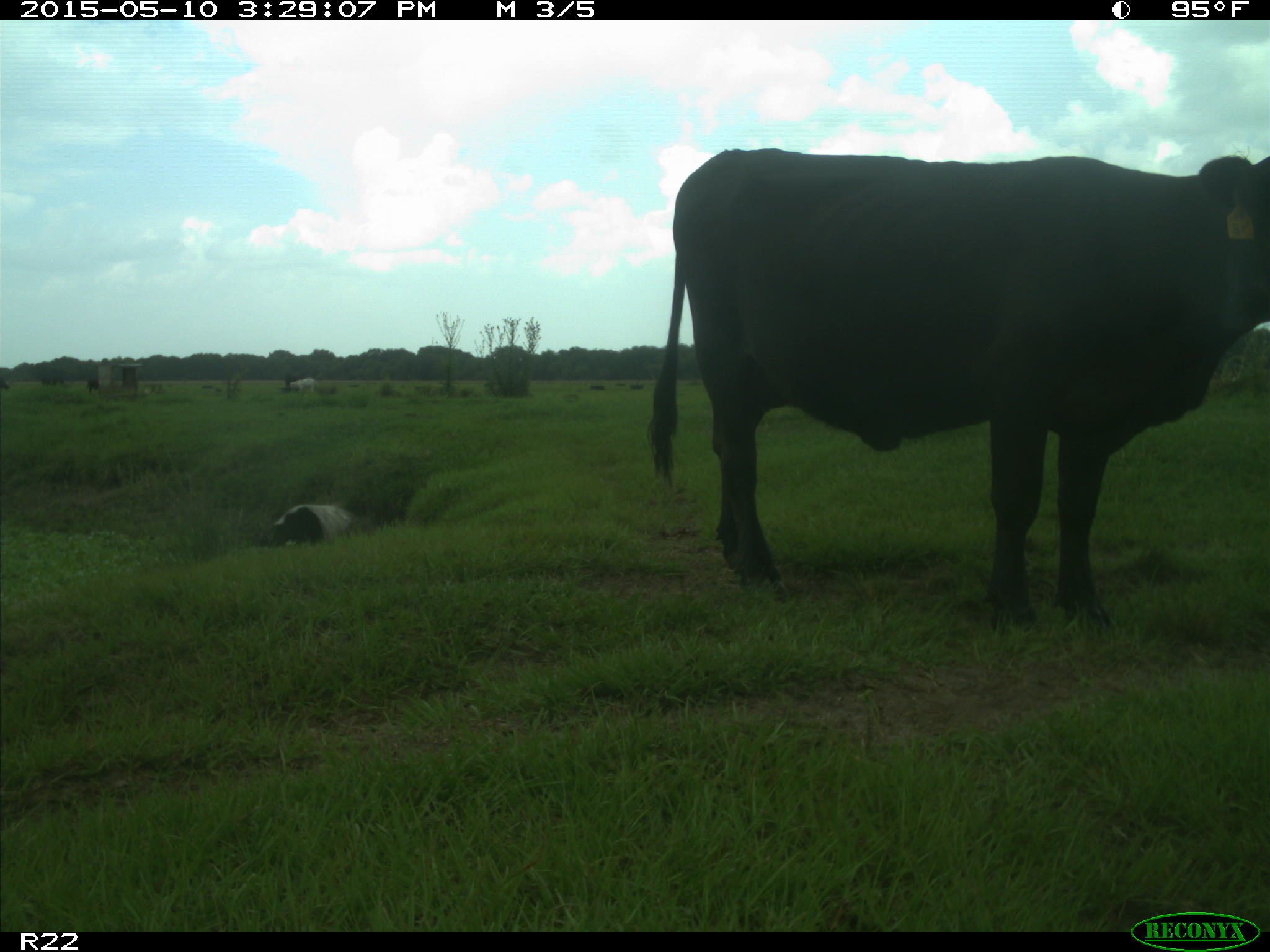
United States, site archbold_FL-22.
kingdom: Animalia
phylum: Chordata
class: Mammalia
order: Artiodactyla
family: Bovidae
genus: Bos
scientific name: Bos taurus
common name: domestic cow